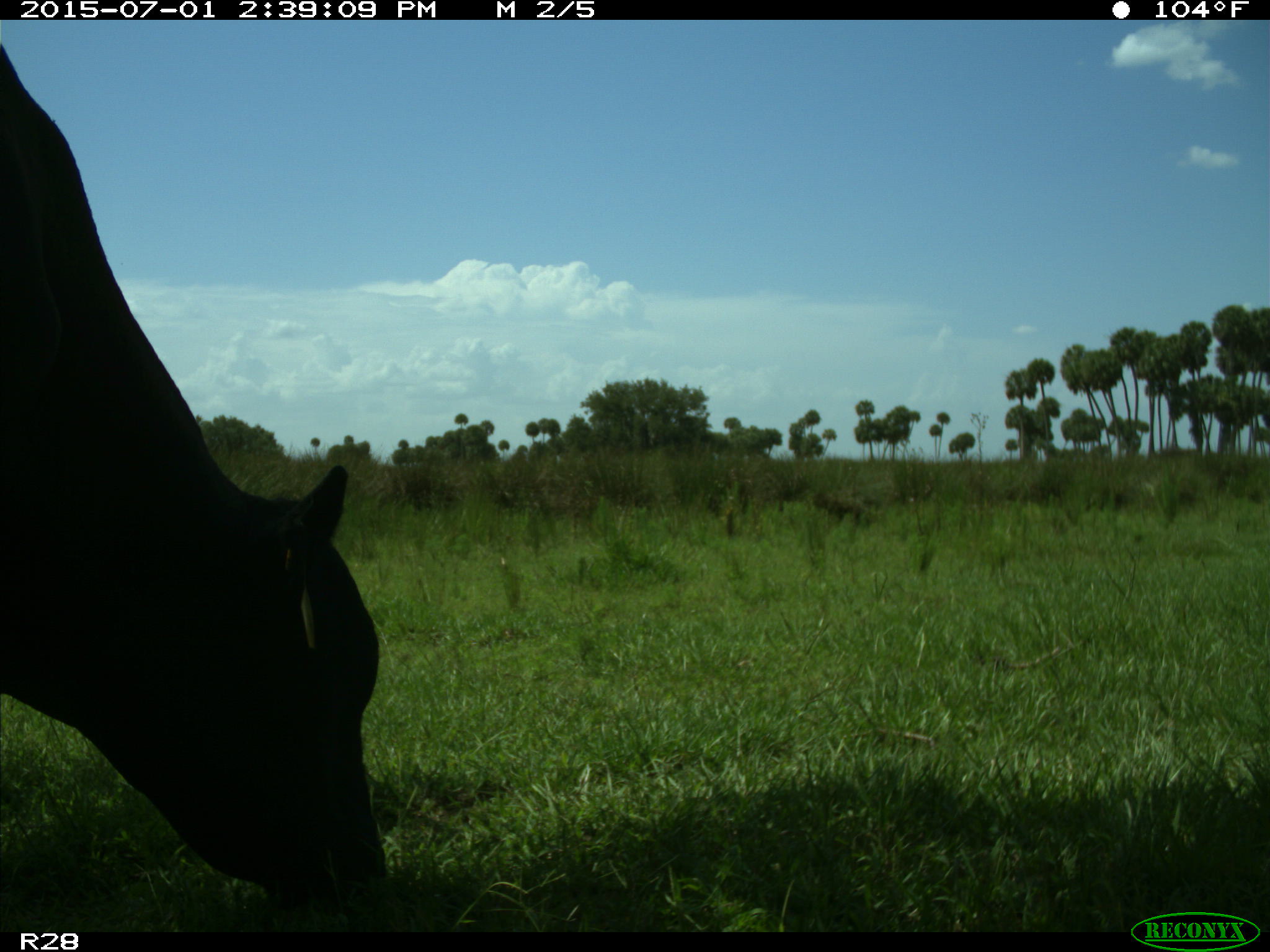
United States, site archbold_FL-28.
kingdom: Animalia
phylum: Chordata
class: Mammalia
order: Artiodactyla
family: Bovidae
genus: Bos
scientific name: Bos taurus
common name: domestic cow